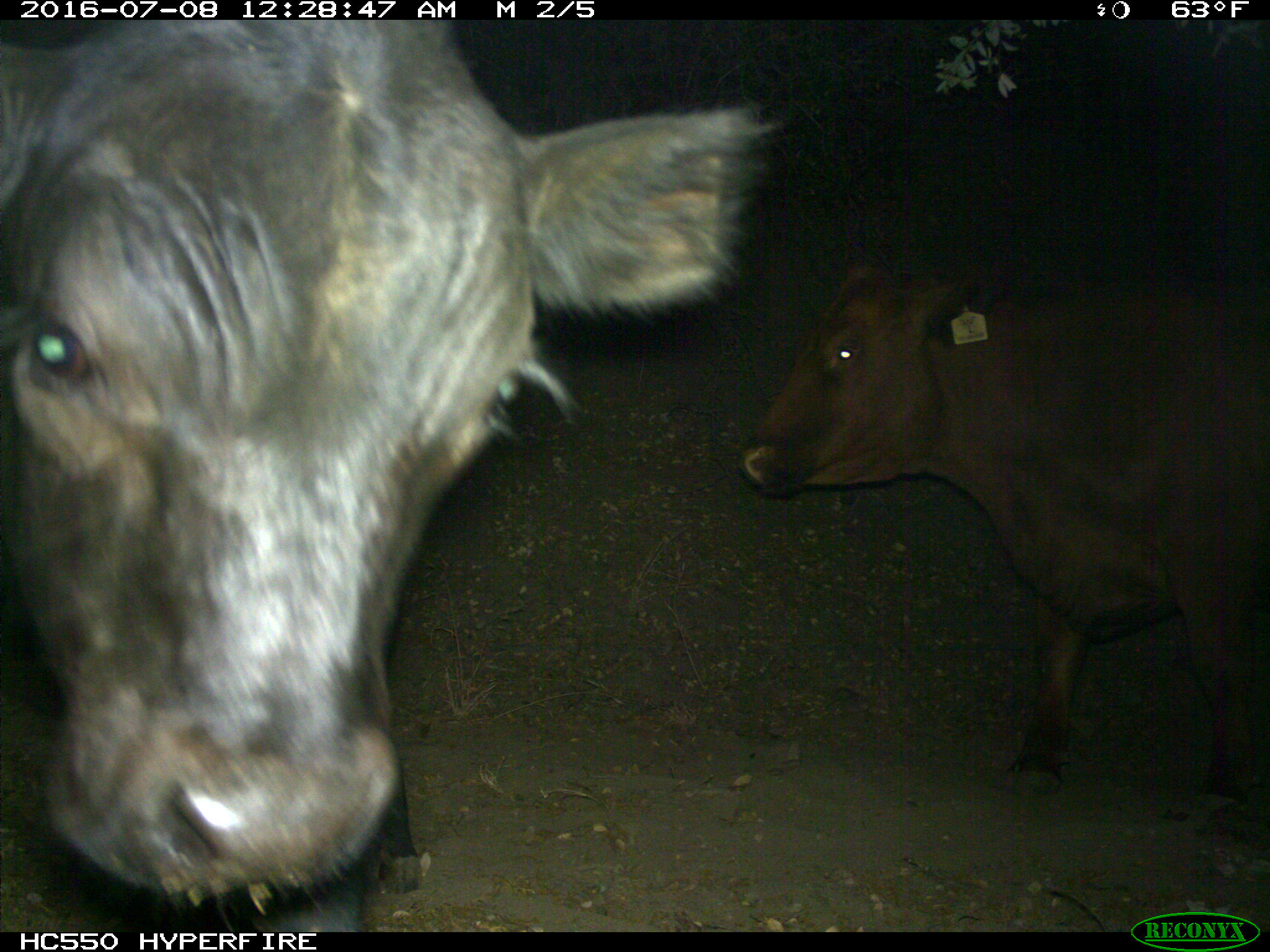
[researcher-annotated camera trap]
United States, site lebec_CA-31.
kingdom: Animalia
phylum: Chordata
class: Mammalia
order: Artiodactyla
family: Bovidae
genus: Bos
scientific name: Bos taurus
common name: domestic cow